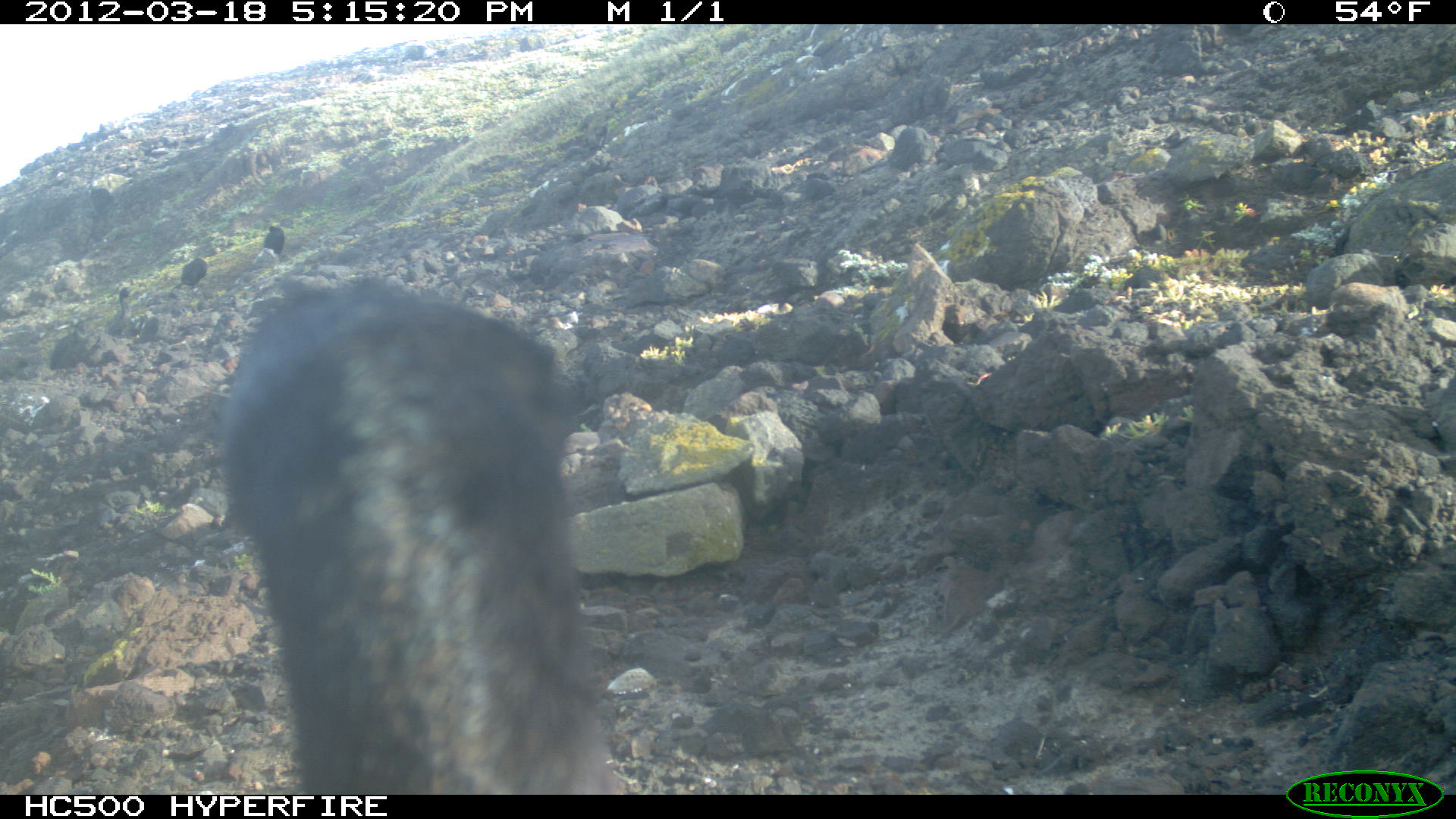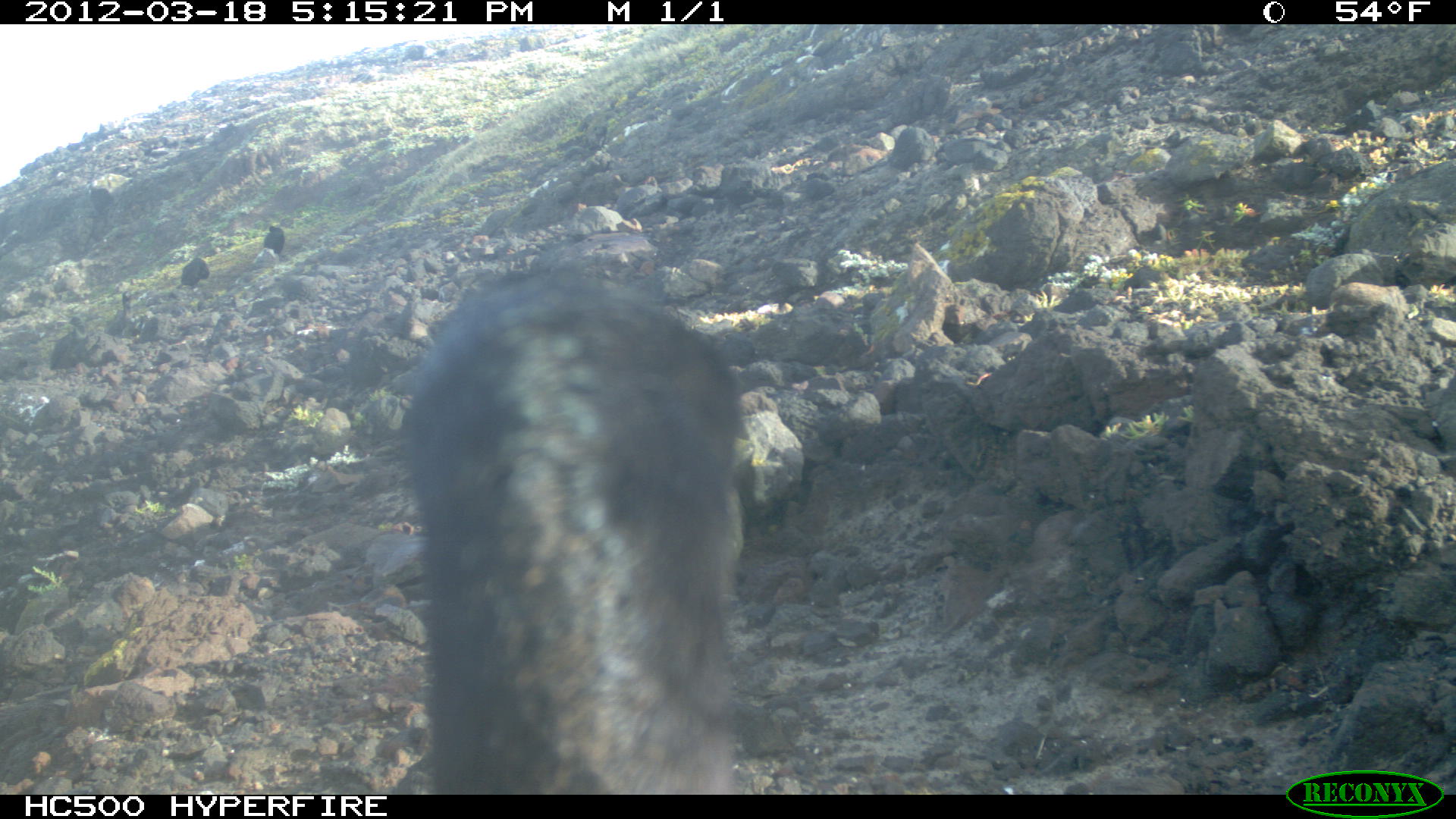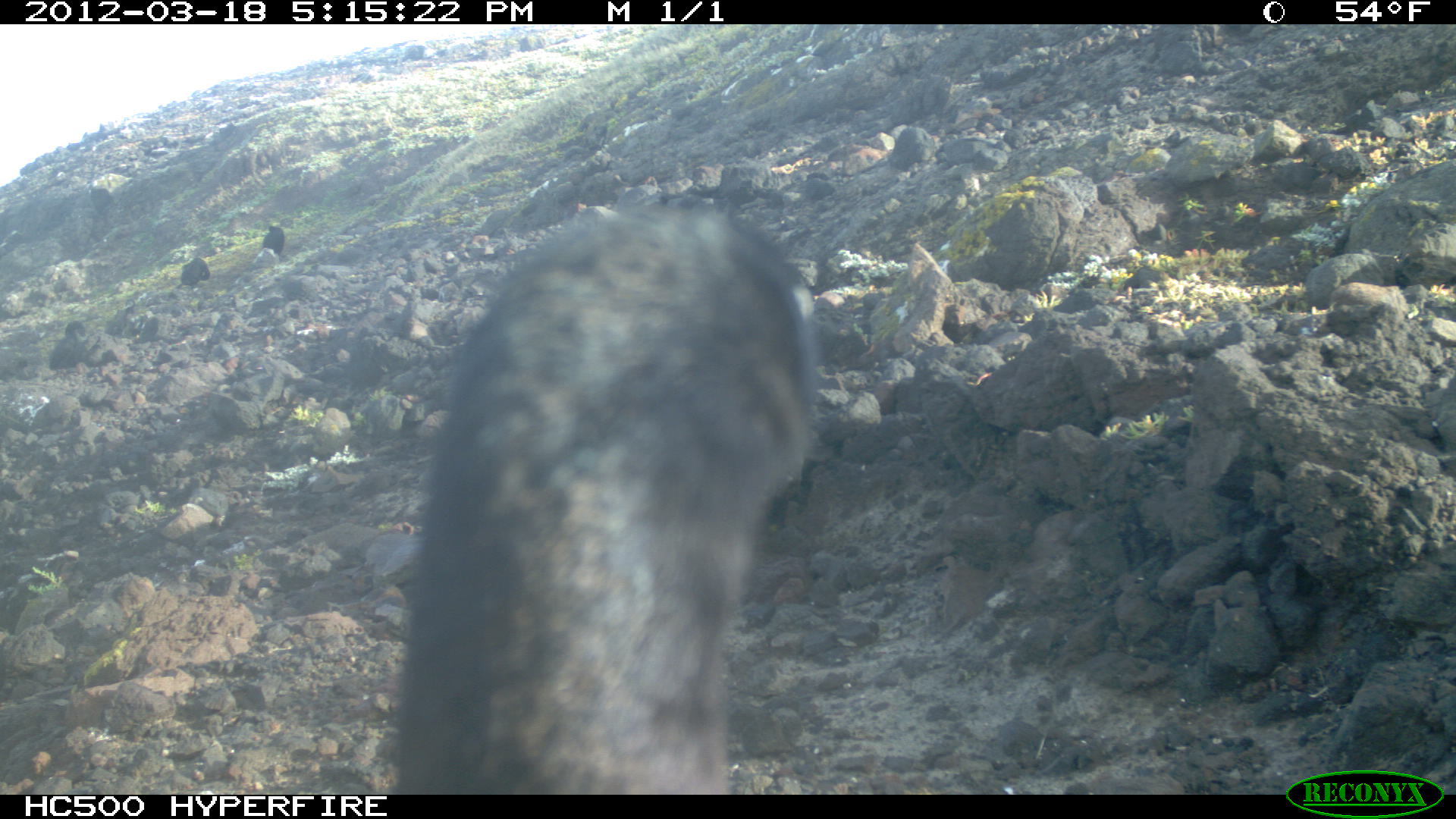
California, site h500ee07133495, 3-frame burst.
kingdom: Animalia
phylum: Chordata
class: Aves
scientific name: Aves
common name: bird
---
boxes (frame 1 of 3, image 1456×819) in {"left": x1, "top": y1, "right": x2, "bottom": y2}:
bird: {"left": 218, "top": 271, "right": 626, "bottom": 792}; {"left": 171, "top": 256, "right": 208, "bottom": 285}; {"left": 264, "top": 224, "right": 285, "bottom": 255}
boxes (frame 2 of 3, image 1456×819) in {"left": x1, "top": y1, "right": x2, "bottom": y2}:
bird: {"left": 400, "top": 264, "right": 735, "bottom": 793}; {"left": 176, "top": 248, "right": 209, "bottom": 288}; {"left": 263, "top": 225, "right": 284, "bottom": 253}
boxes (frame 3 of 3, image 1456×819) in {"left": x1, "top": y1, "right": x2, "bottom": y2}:
bird: {"left": 384, "top": 202, "right": 818, "bottom": 793}; {"left": 174, "top": 257, "right": 210, "bottom": 291}; {"left": 262, "top": 226, "right": 285, "bottom": 254}